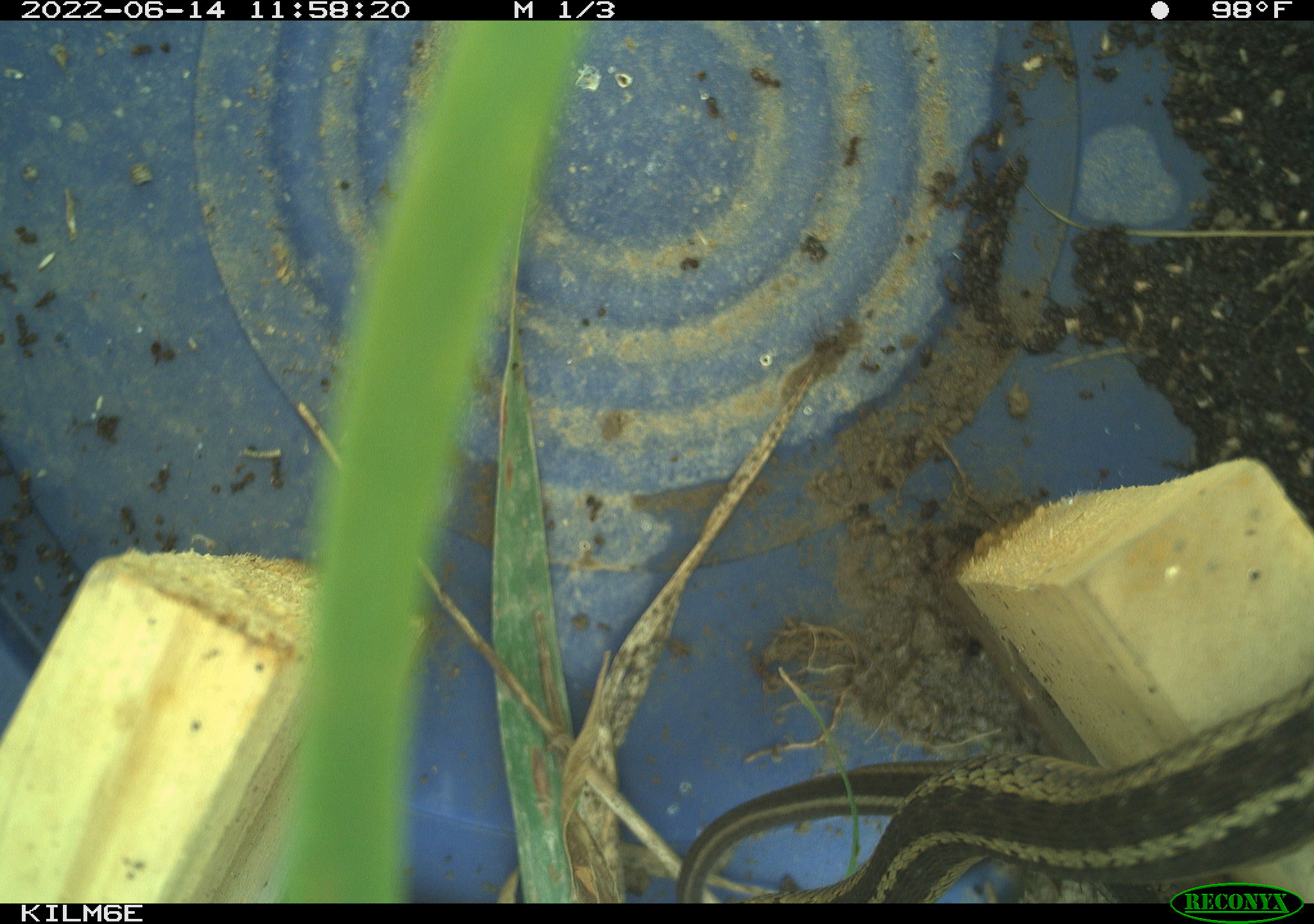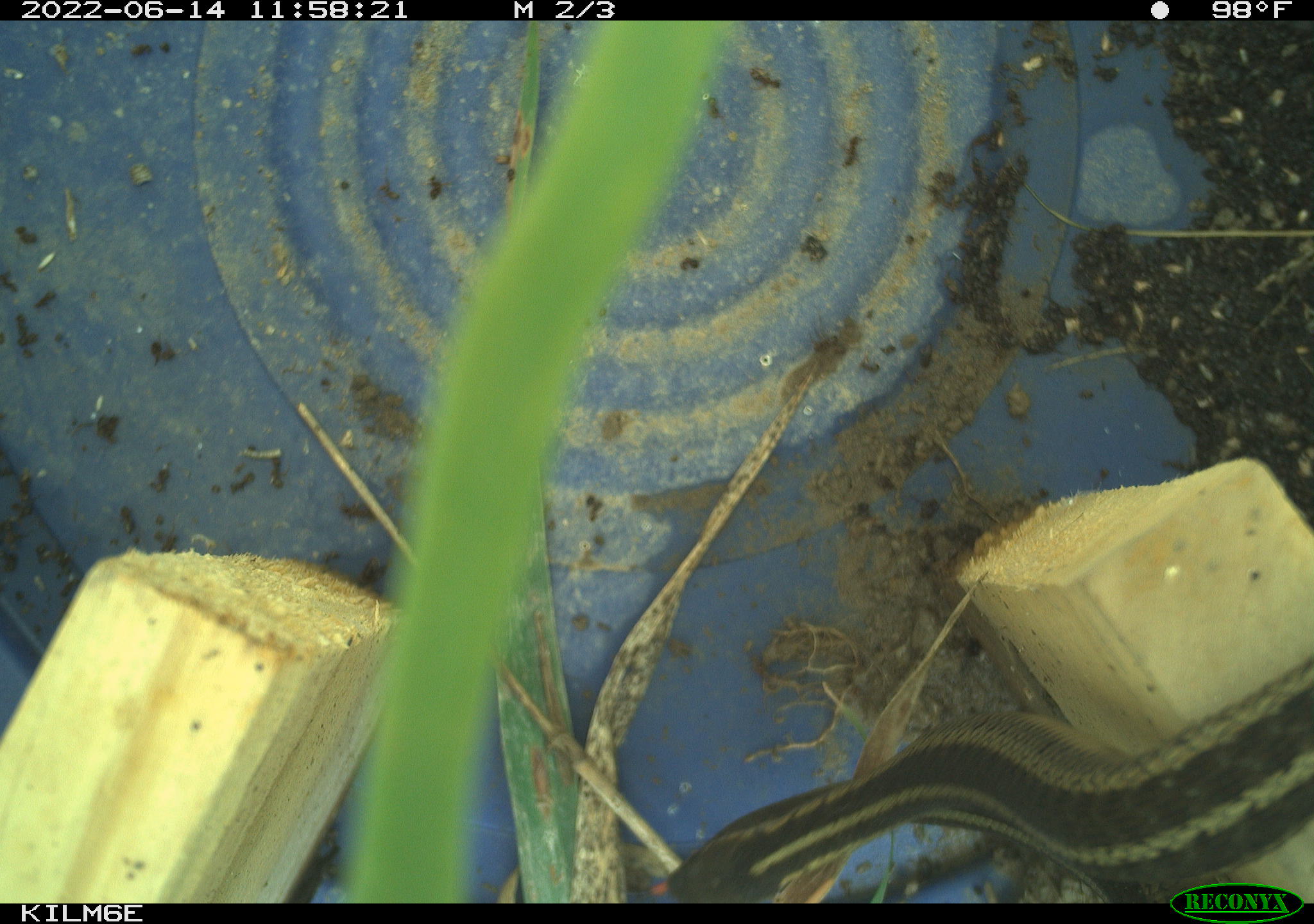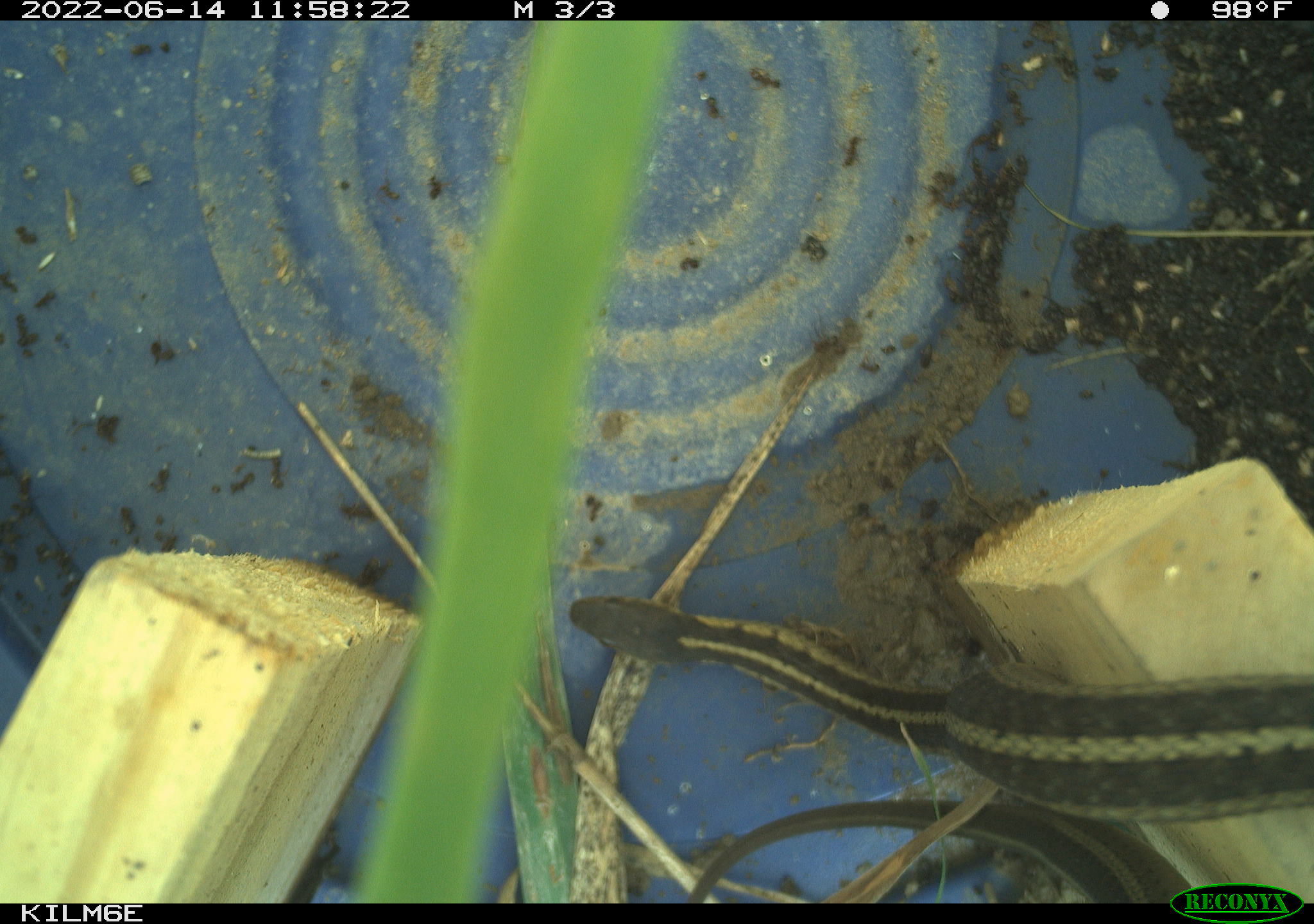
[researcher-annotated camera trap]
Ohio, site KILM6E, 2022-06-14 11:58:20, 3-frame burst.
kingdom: Animalia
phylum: Chordata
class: Reptilia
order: Squamata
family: Colubridae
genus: Thamnophis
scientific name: Thamnophis sirtalis sirtalis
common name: eastern gartersnake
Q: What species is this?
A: Eastern gartersnake (Thamnophis sirtalis sirtalis).